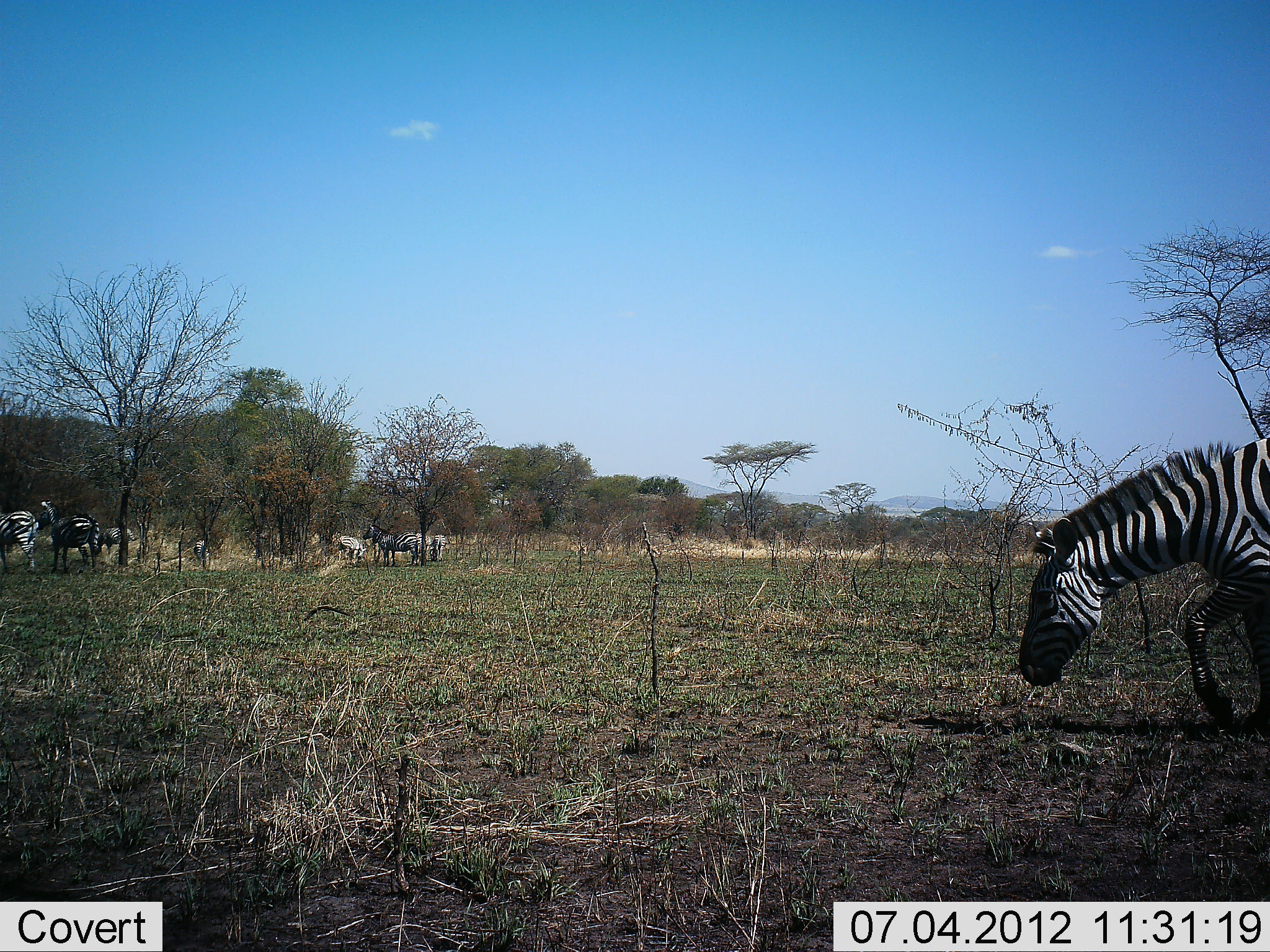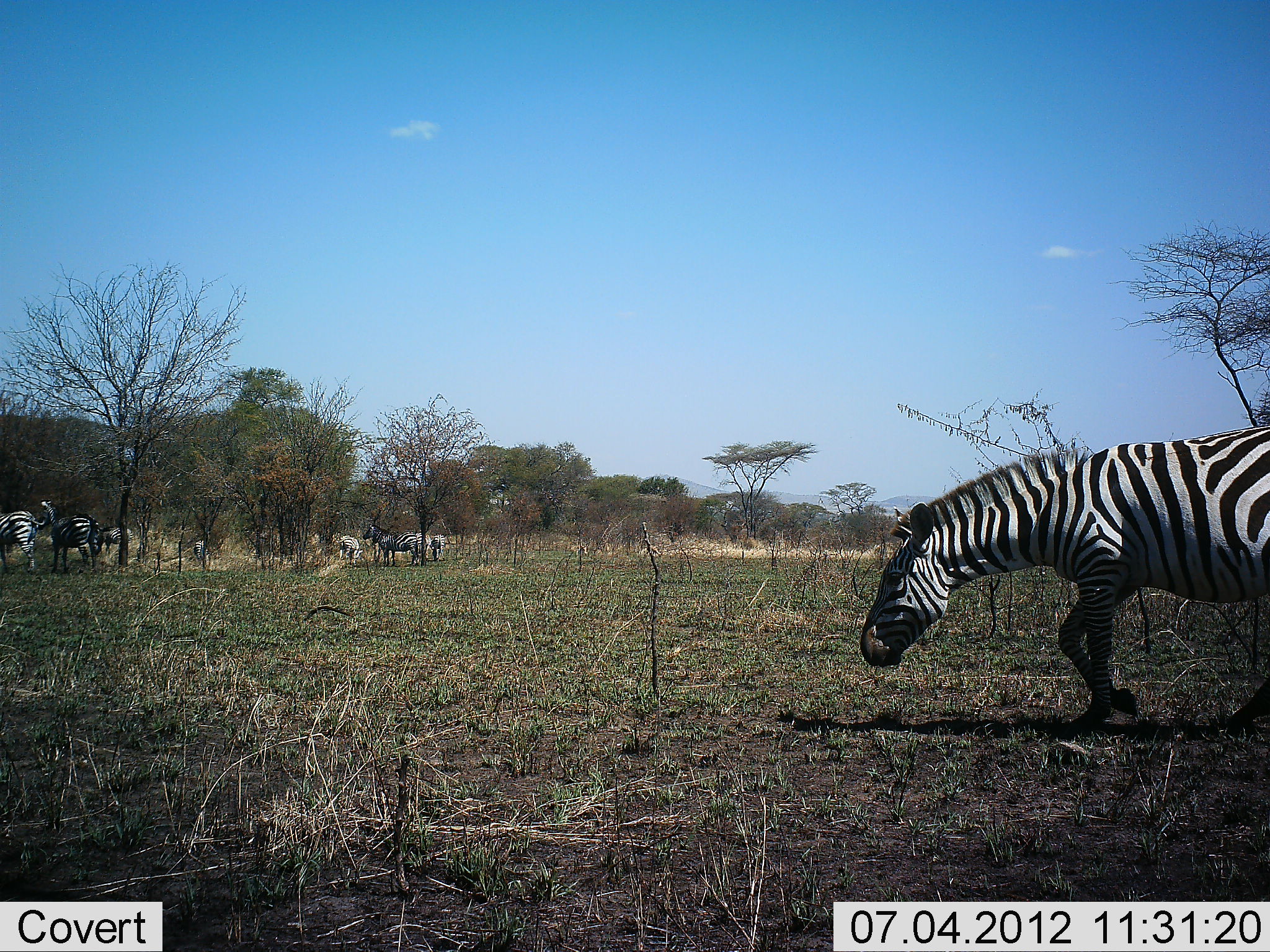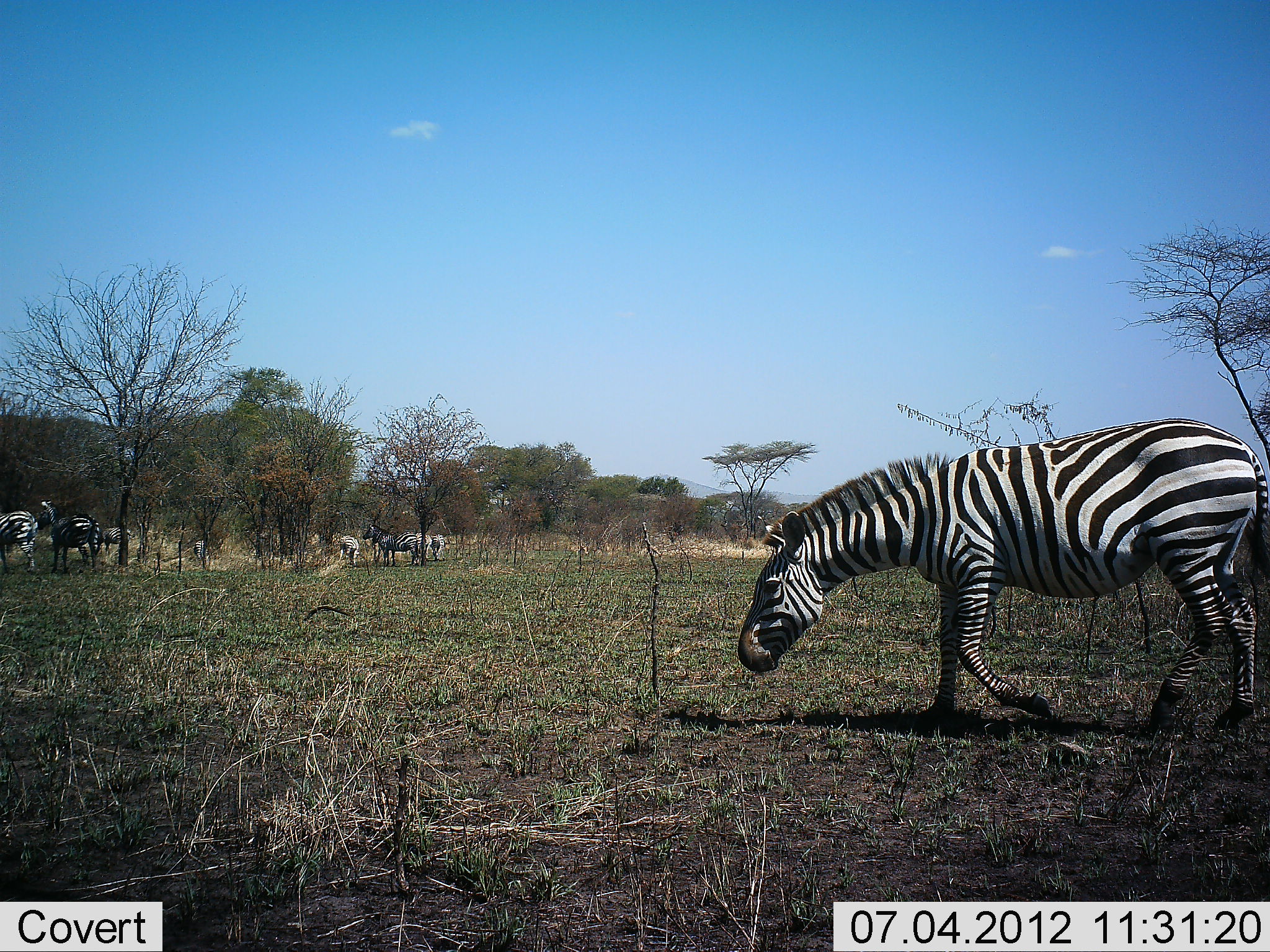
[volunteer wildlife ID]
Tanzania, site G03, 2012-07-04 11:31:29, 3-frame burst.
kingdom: Animalia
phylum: Chordata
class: Mammalia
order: Perissodactyla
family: Equidae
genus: Equus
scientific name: Equus quagga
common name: plains zebra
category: zebra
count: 9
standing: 82%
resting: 0%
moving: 91%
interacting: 0%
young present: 0%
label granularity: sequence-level